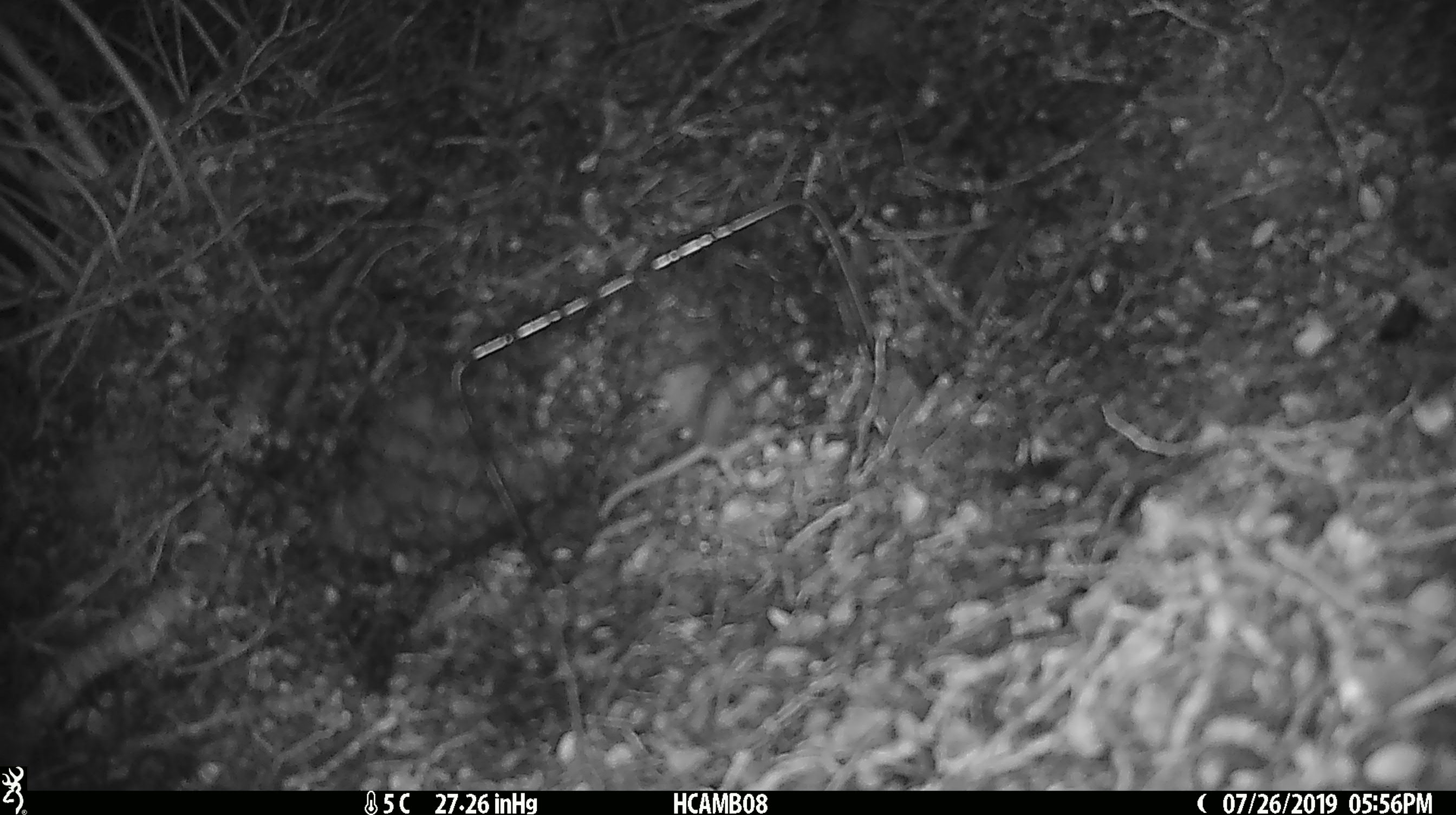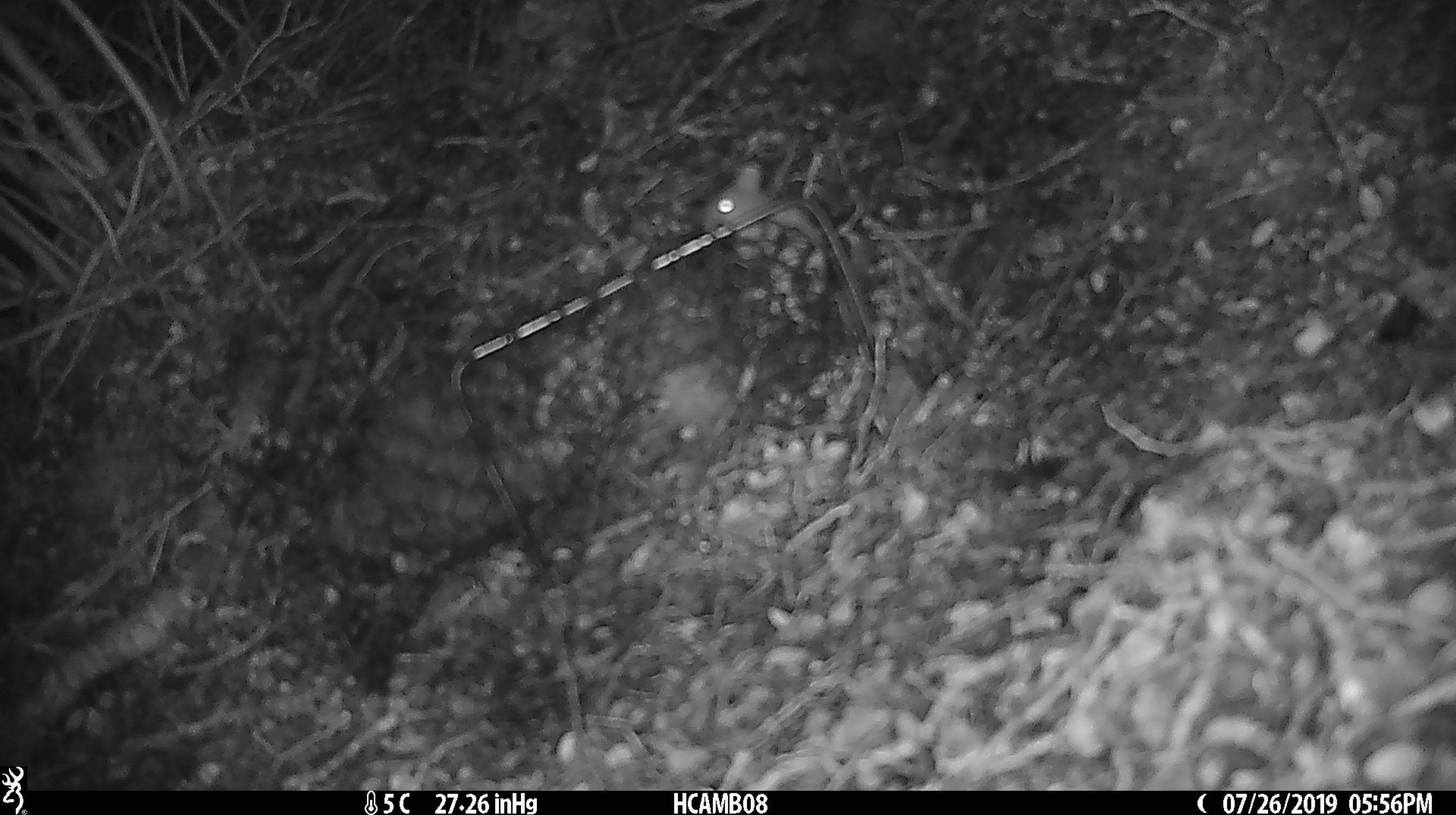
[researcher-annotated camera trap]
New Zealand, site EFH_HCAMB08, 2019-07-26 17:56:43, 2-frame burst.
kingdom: Animalia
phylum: Chordata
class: Mammalia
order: Rodentia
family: Muridae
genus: Mus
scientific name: Mus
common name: mouse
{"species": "mouse (Mus)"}